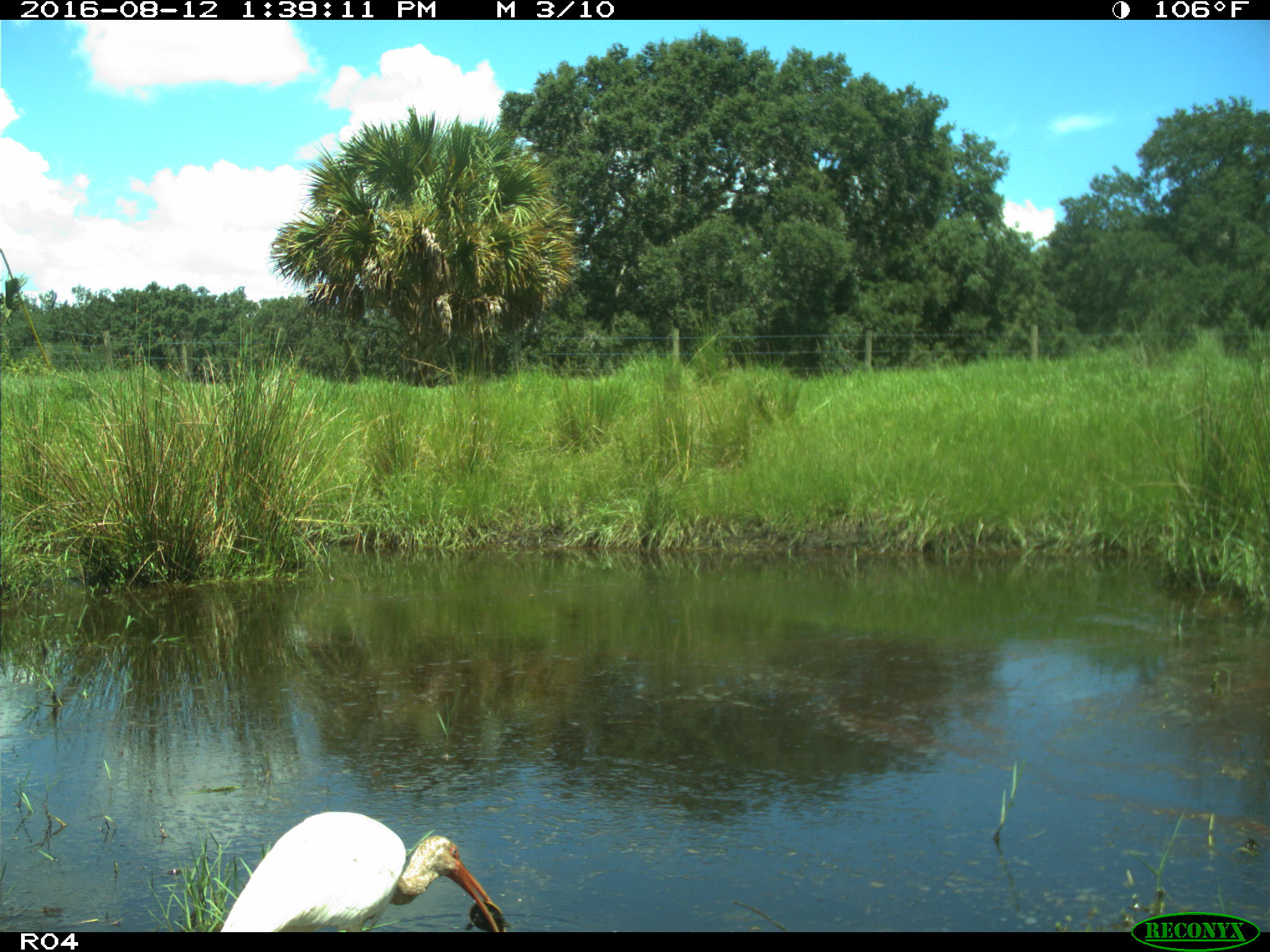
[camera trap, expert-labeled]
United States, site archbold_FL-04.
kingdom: Animalia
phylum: Chordata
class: Aves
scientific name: Aves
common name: birds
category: unidentified bird